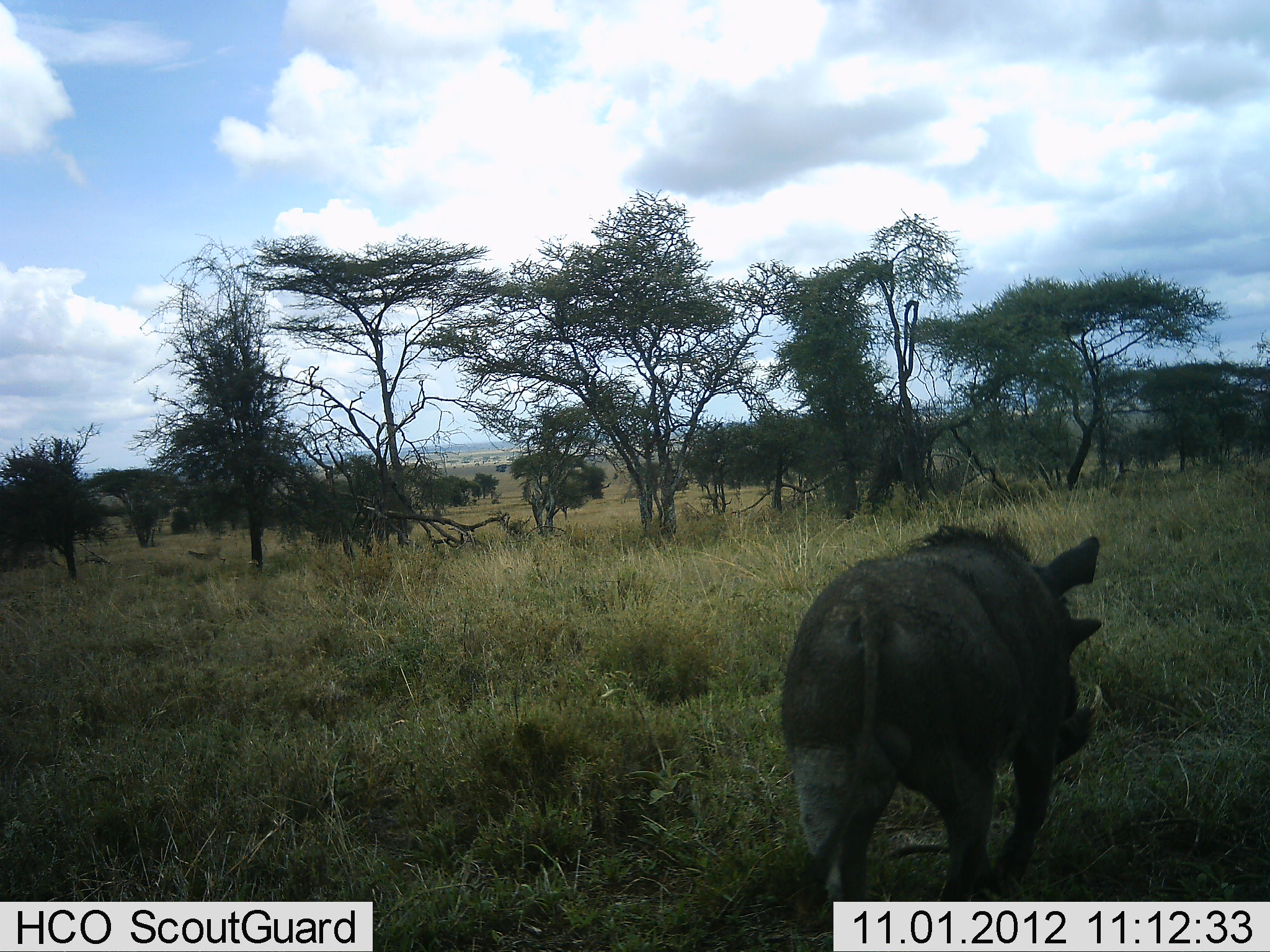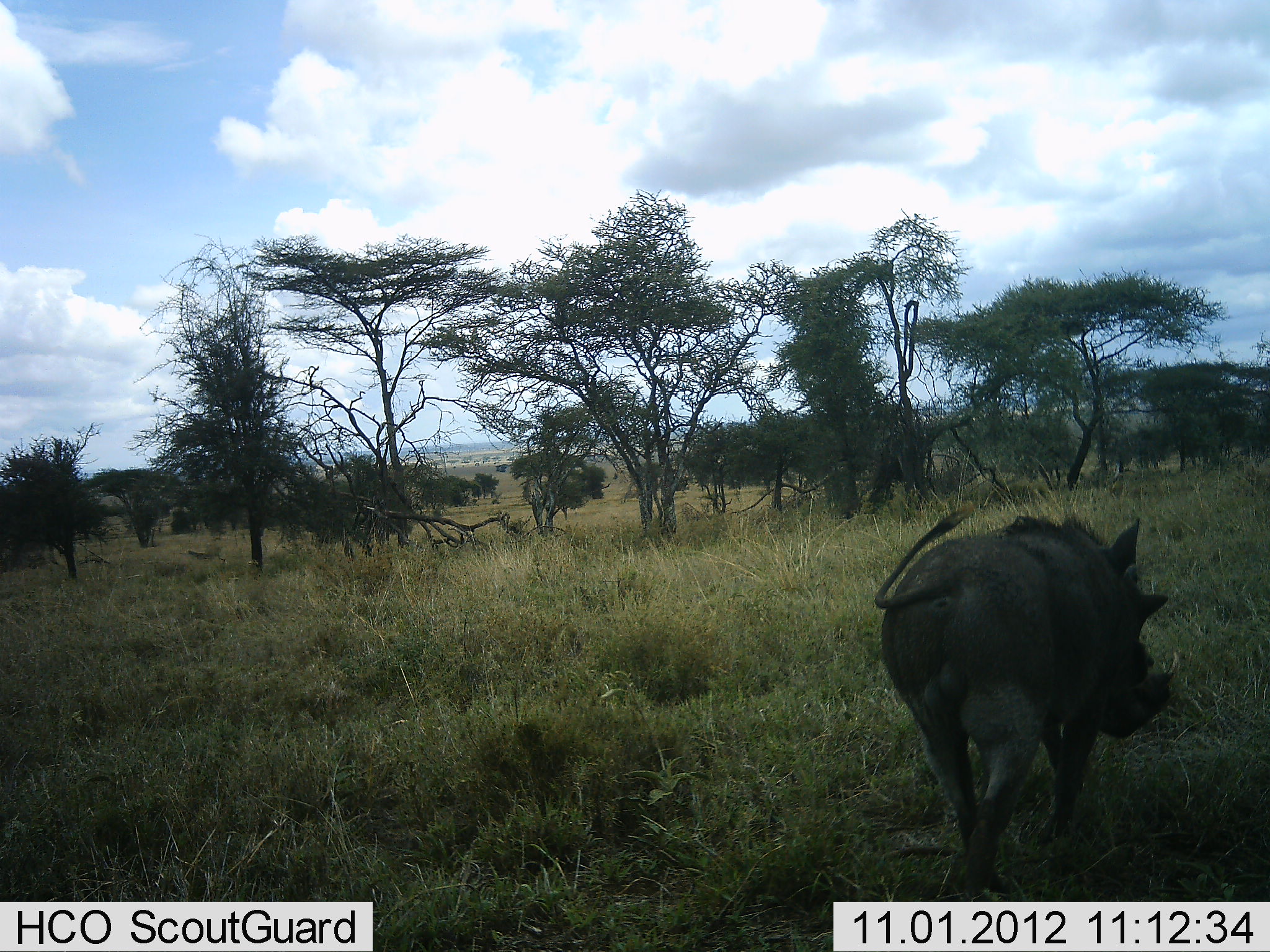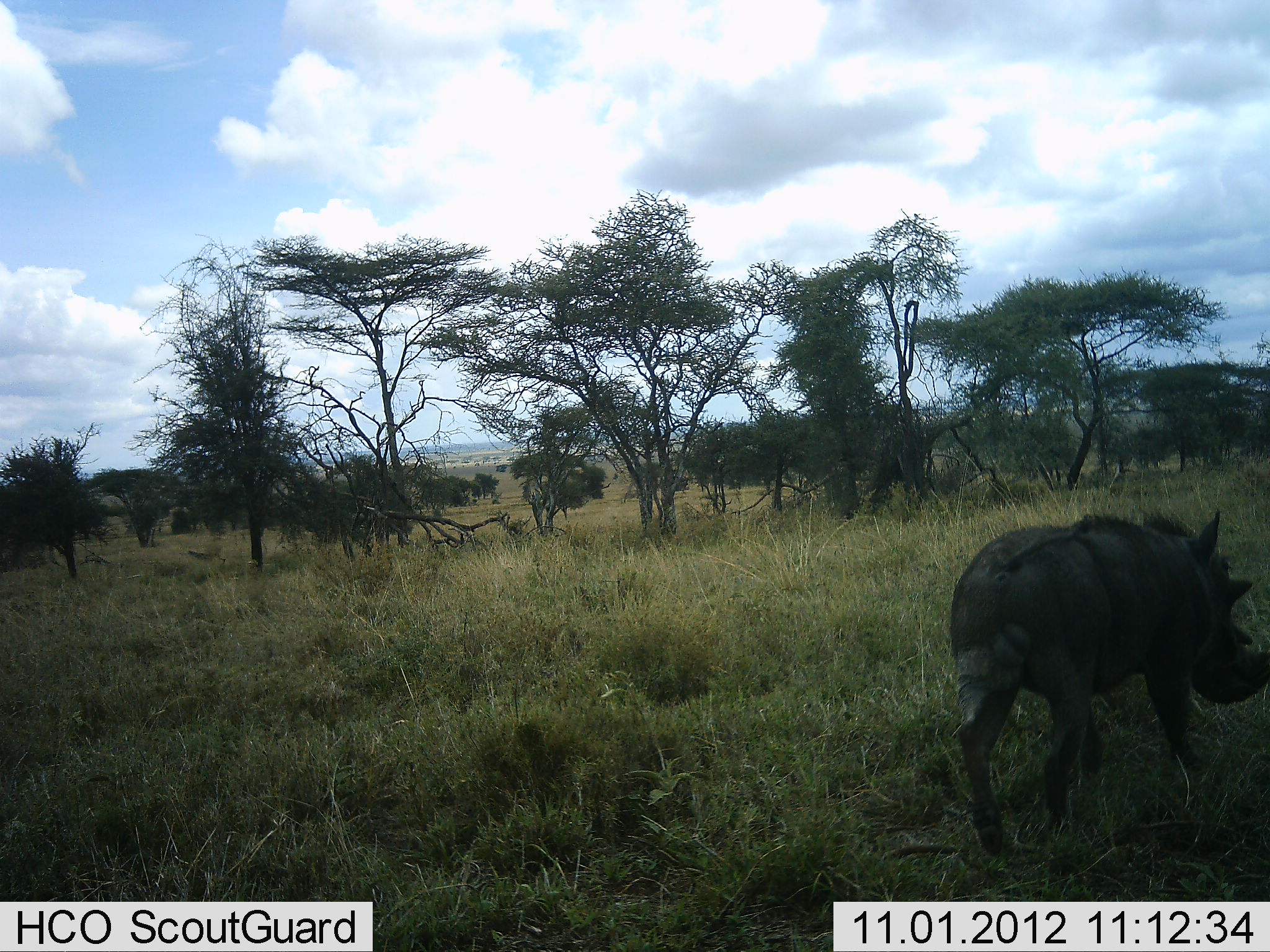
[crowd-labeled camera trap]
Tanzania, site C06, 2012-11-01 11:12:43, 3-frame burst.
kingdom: Animalia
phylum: Chordata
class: Mammalia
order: Artiodactyla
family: Suidae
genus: Phacochoerus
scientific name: Phacochoerus africanus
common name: warthog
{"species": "warthog (Phacochoerus africanus)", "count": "1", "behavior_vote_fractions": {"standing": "10%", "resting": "0%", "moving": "90%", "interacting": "0%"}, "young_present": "0%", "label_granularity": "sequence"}